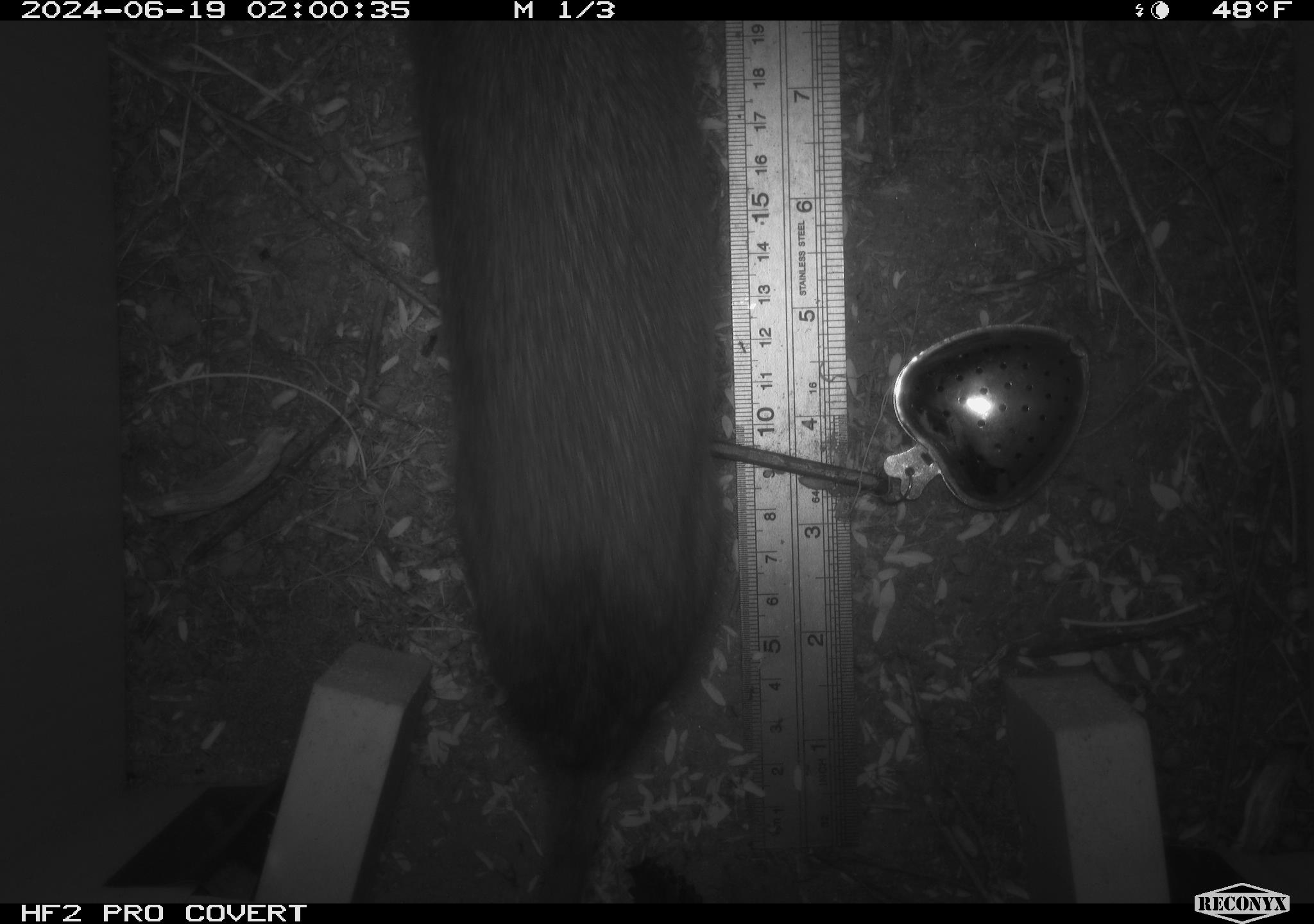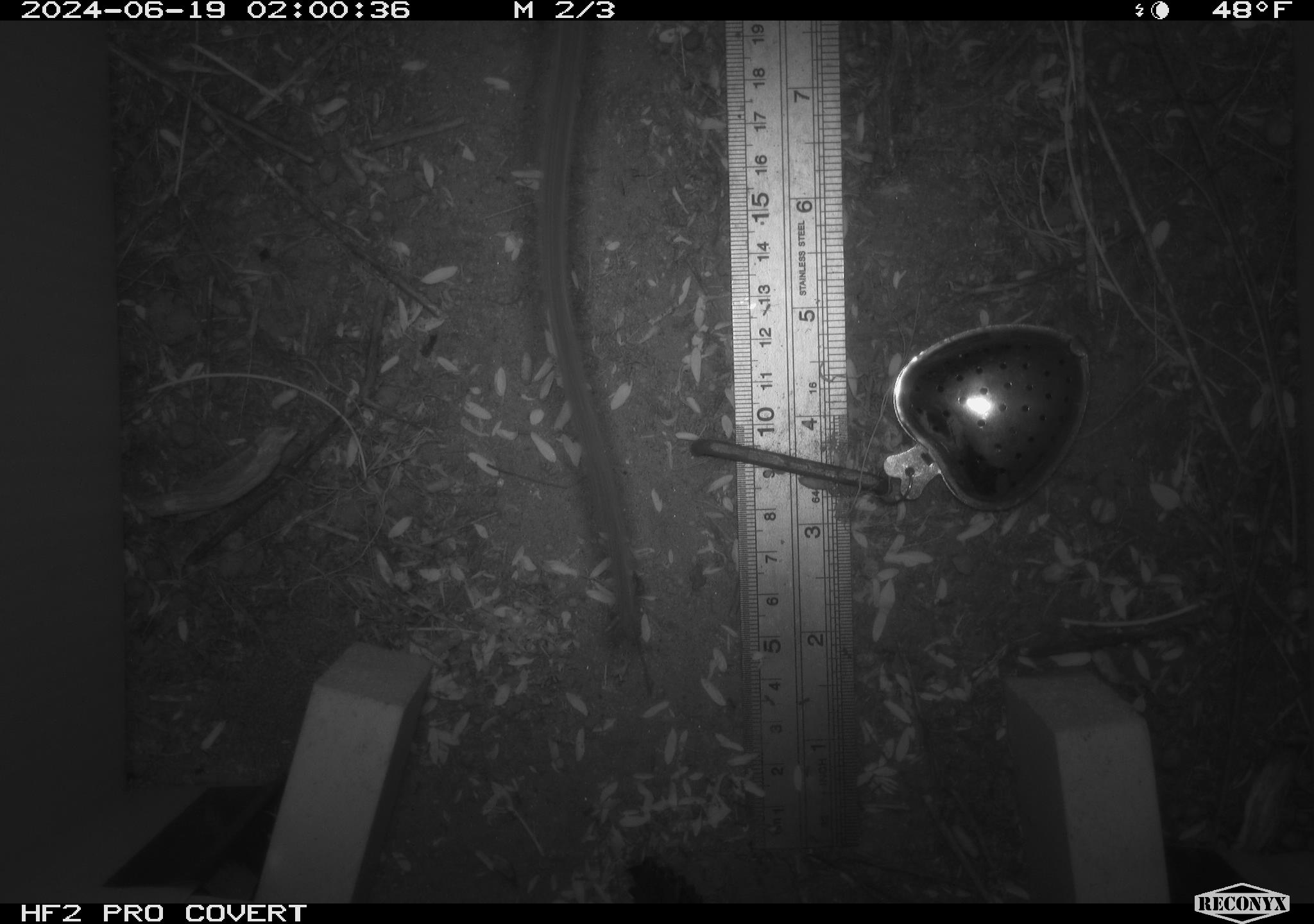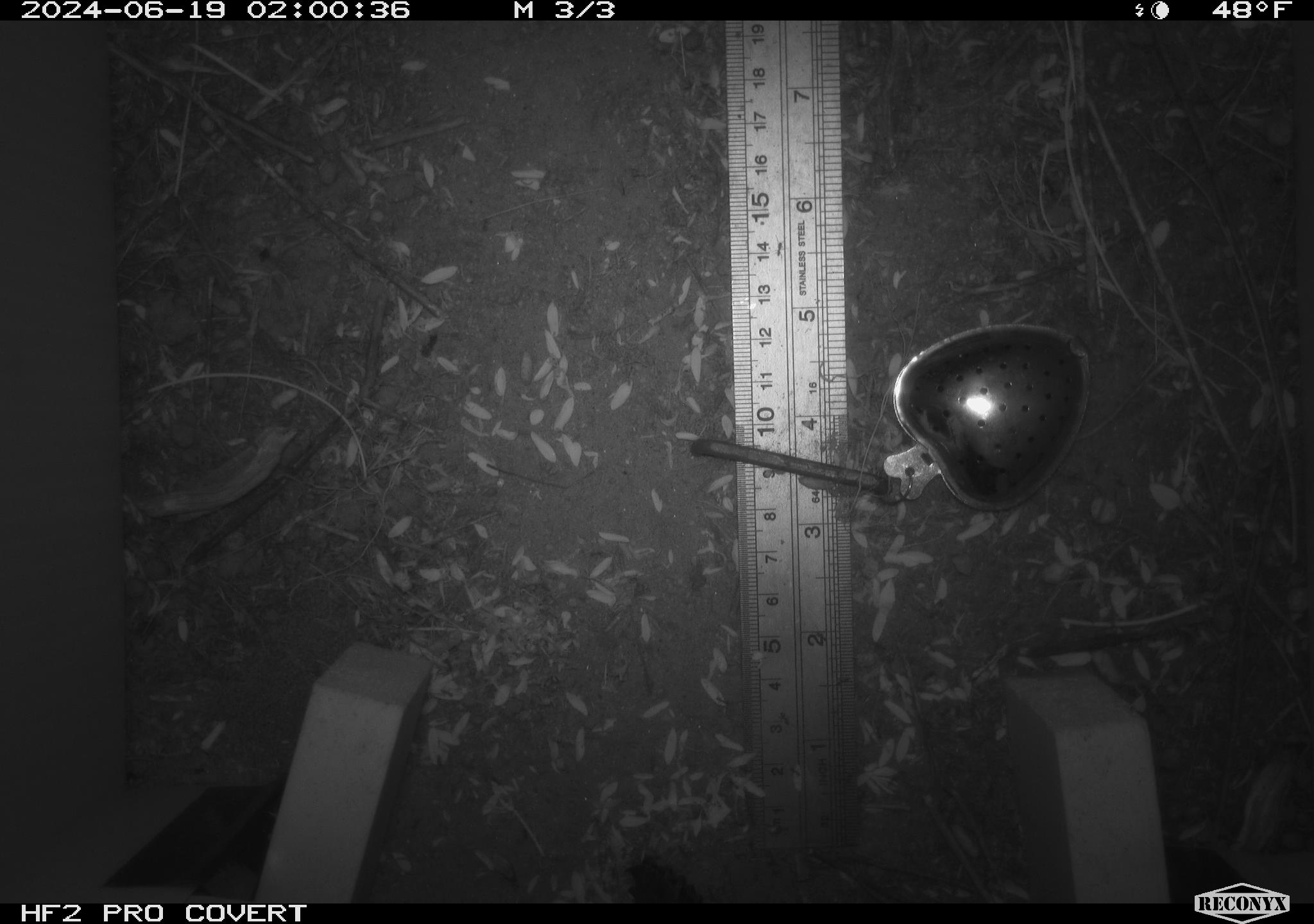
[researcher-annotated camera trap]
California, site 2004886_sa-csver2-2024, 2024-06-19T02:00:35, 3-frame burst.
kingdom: Animalia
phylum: Chordata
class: Mammalia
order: Rodentia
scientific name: Rodentia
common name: rodent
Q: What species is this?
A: Rodent (Rodentia).